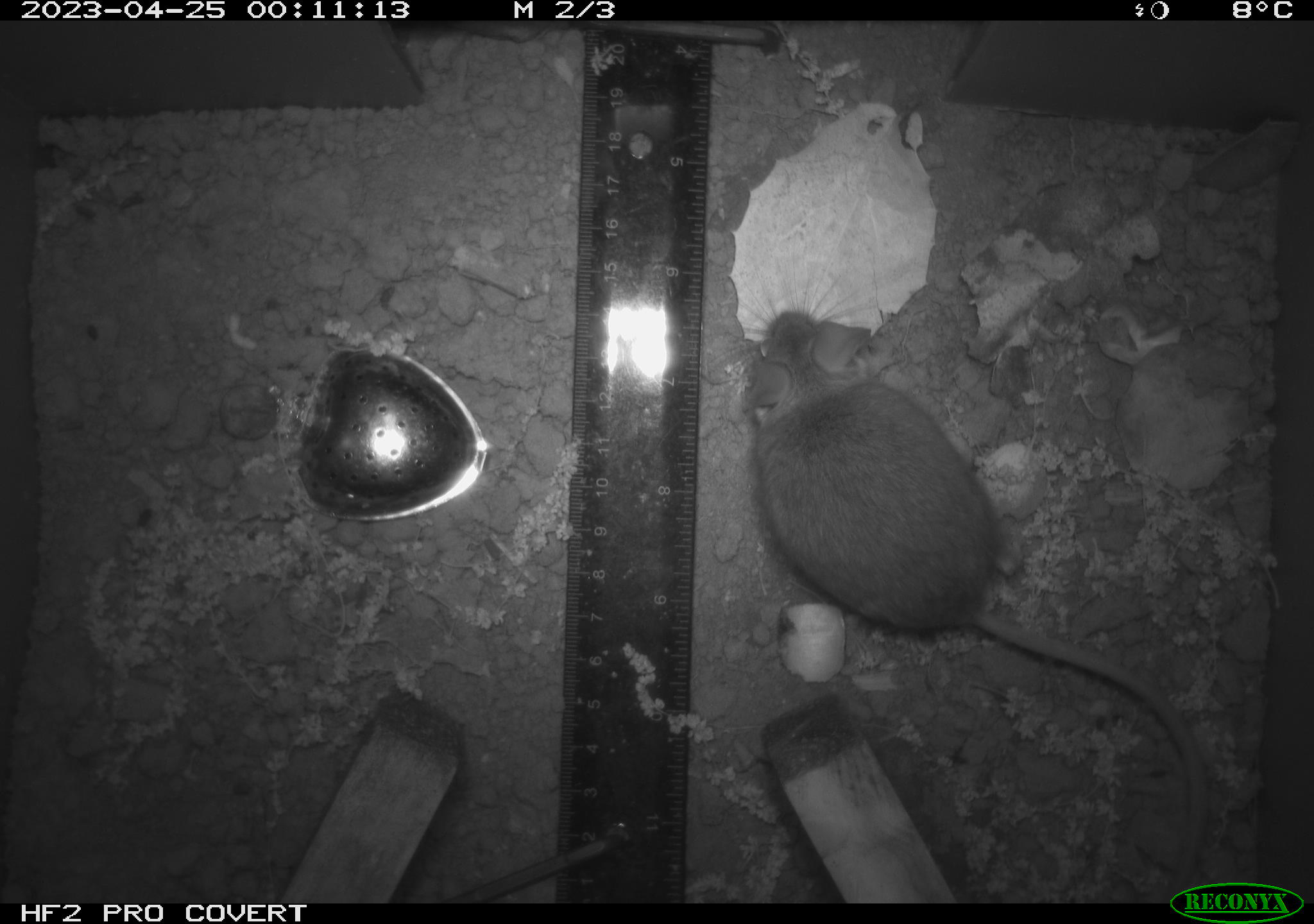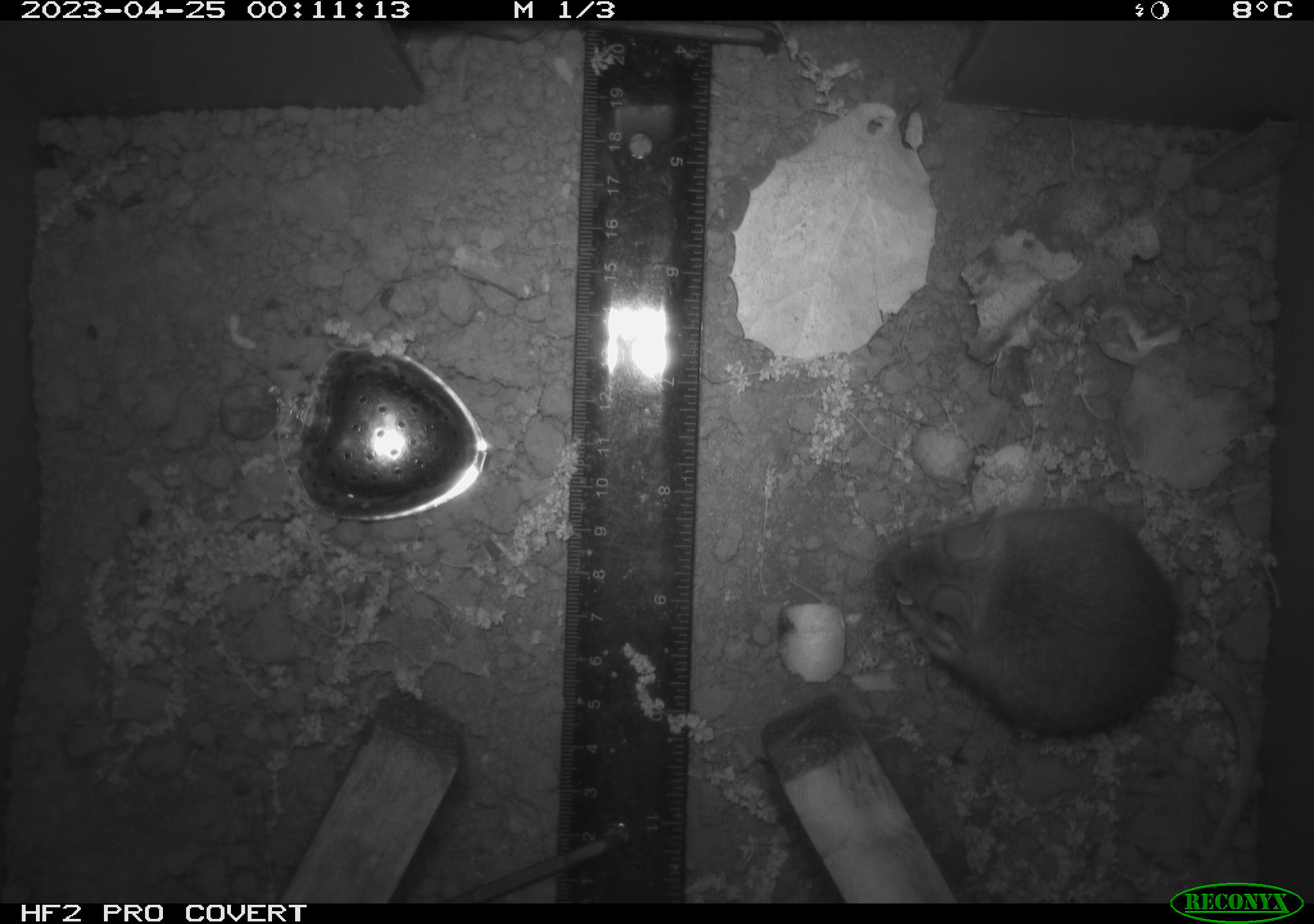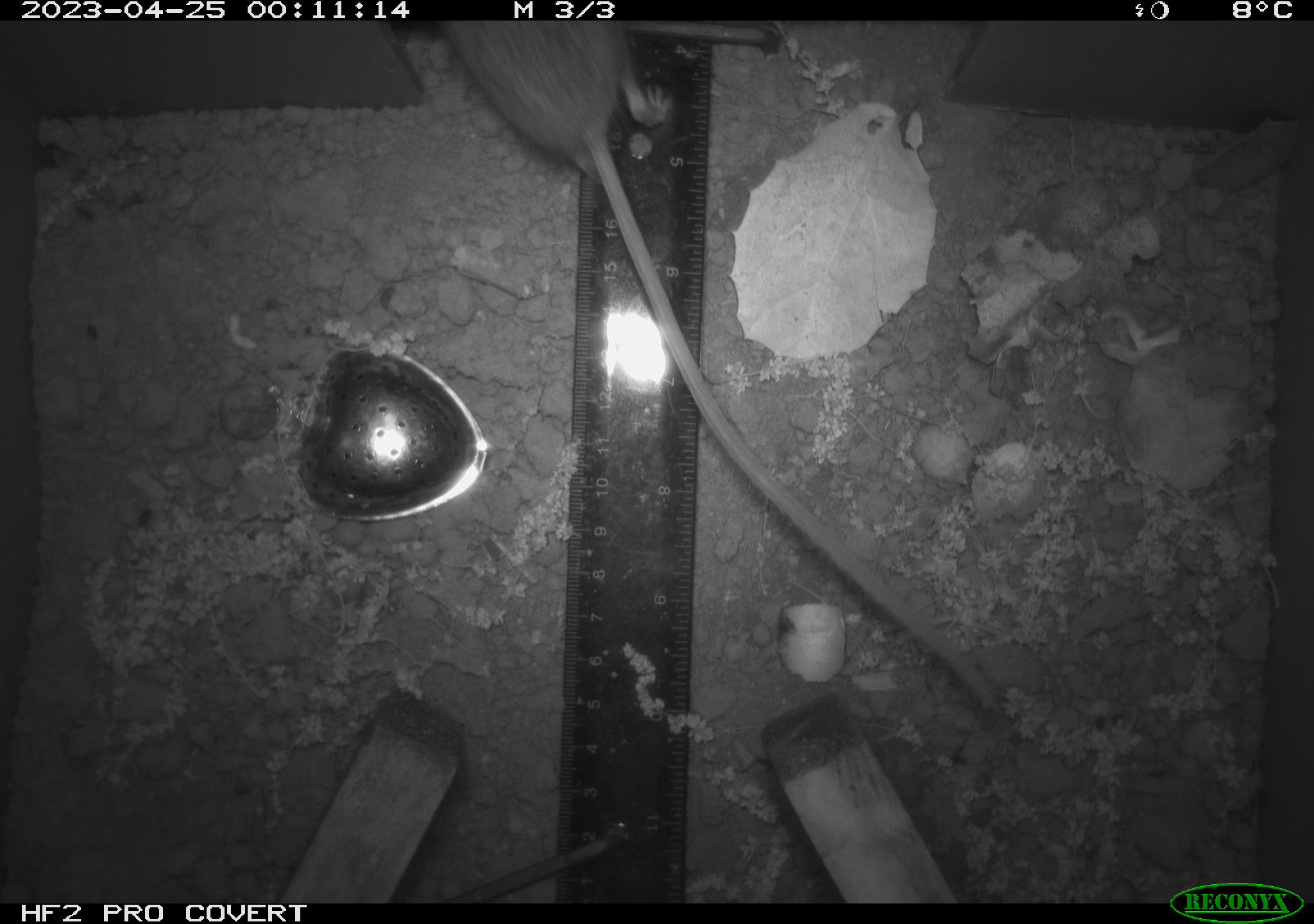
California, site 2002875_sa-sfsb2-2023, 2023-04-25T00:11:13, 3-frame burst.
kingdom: Animalia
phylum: Chordata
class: Mammalia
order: Rodentia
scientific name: Rodentia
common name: mouse species